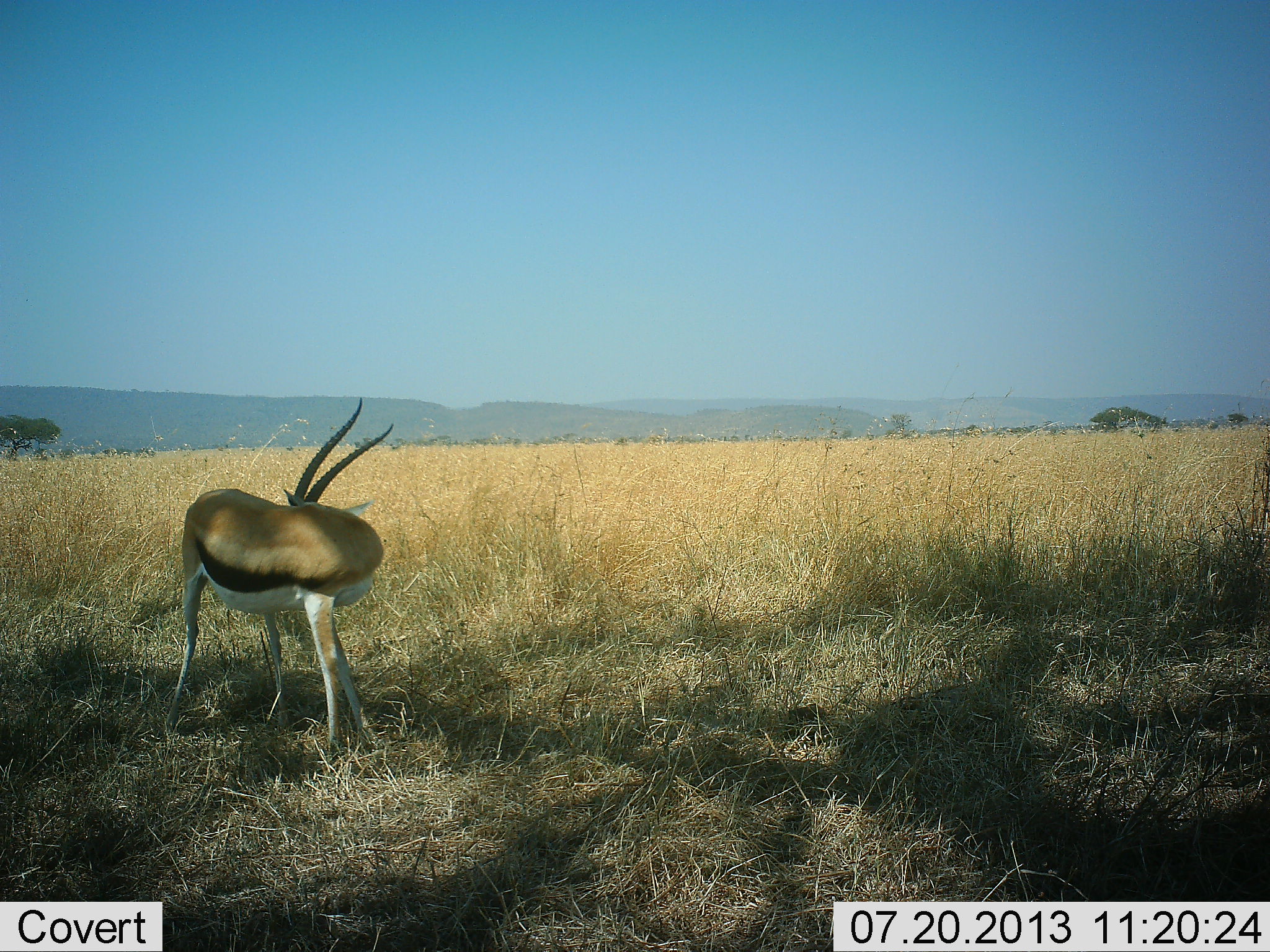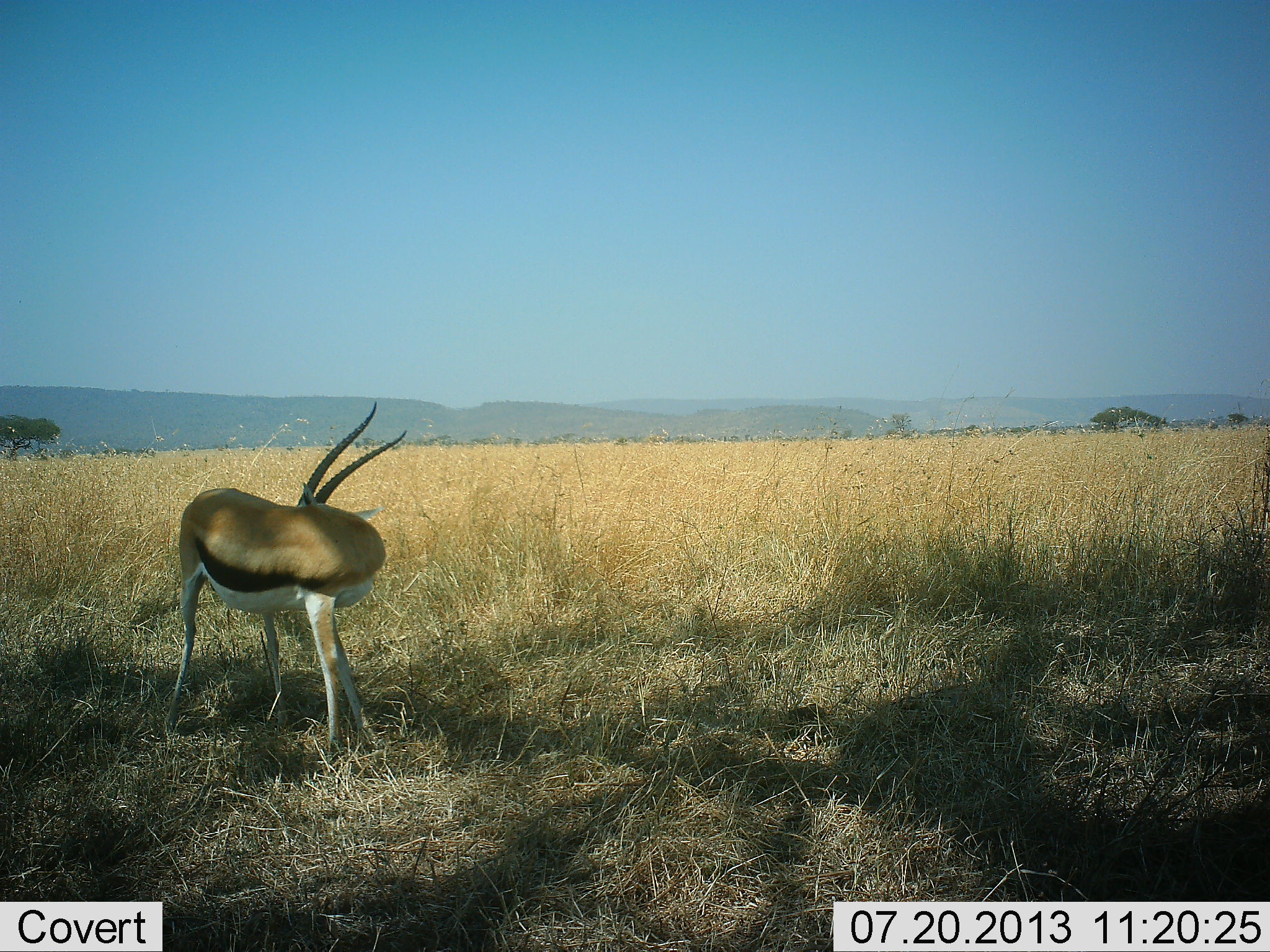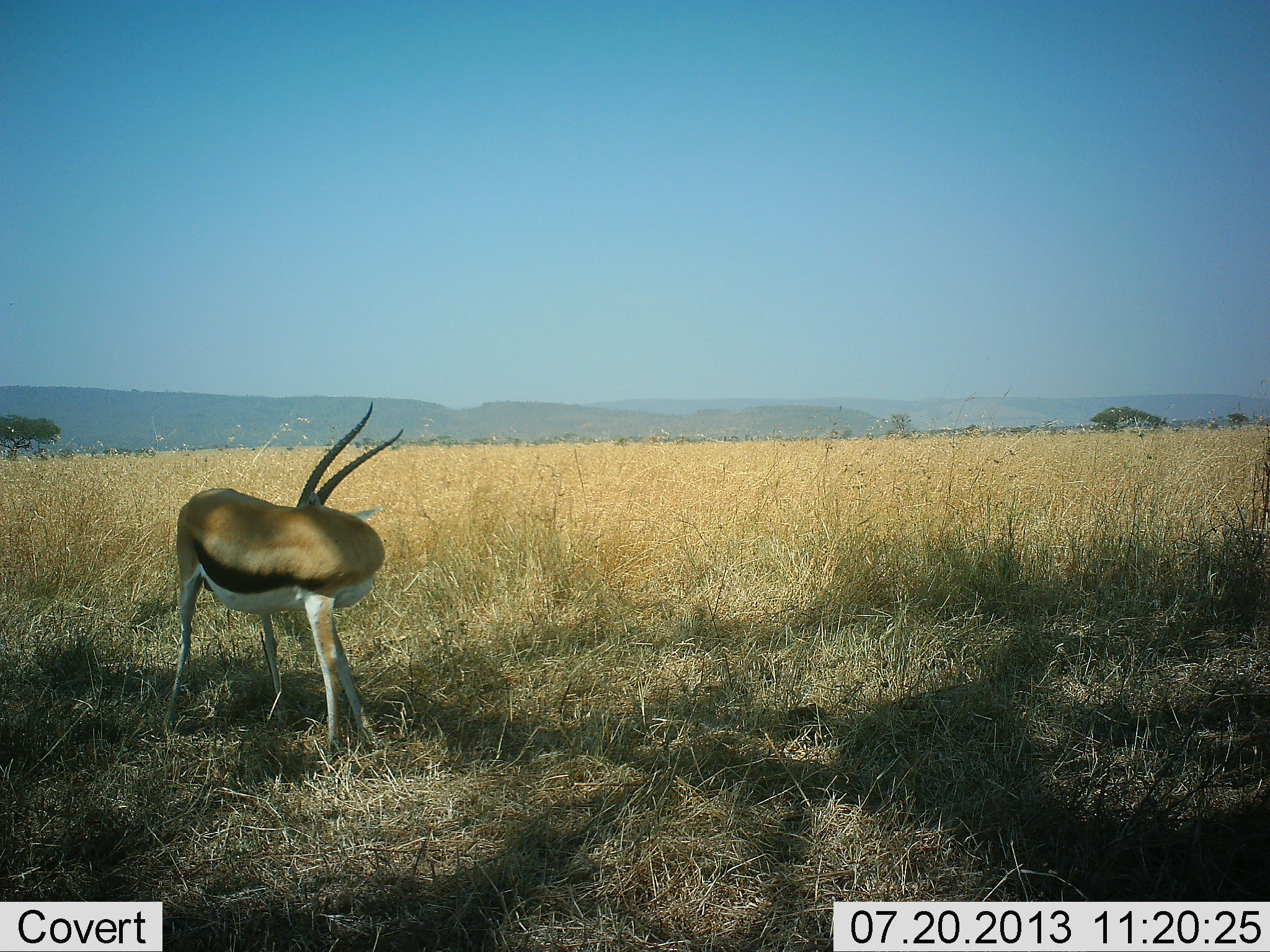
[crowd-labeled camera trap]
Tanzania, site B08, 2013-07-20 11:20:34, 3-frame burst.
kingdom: Animalia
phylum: Chordata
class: Mammalia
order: Artiodactyla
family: Bovidae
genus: Eudorcas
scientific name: Eudorcas thomsonii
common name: thomson's gazelle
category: gazellethomsons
Gazellethomsons (thomson's gazelle) (Eudorcas thomsonii), count 1. Behavior (volunteer vote fractions): standing 100%, resting 0%, moving 0%, interacting 0%. Young present (vote fraction): 0%. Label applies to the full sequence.